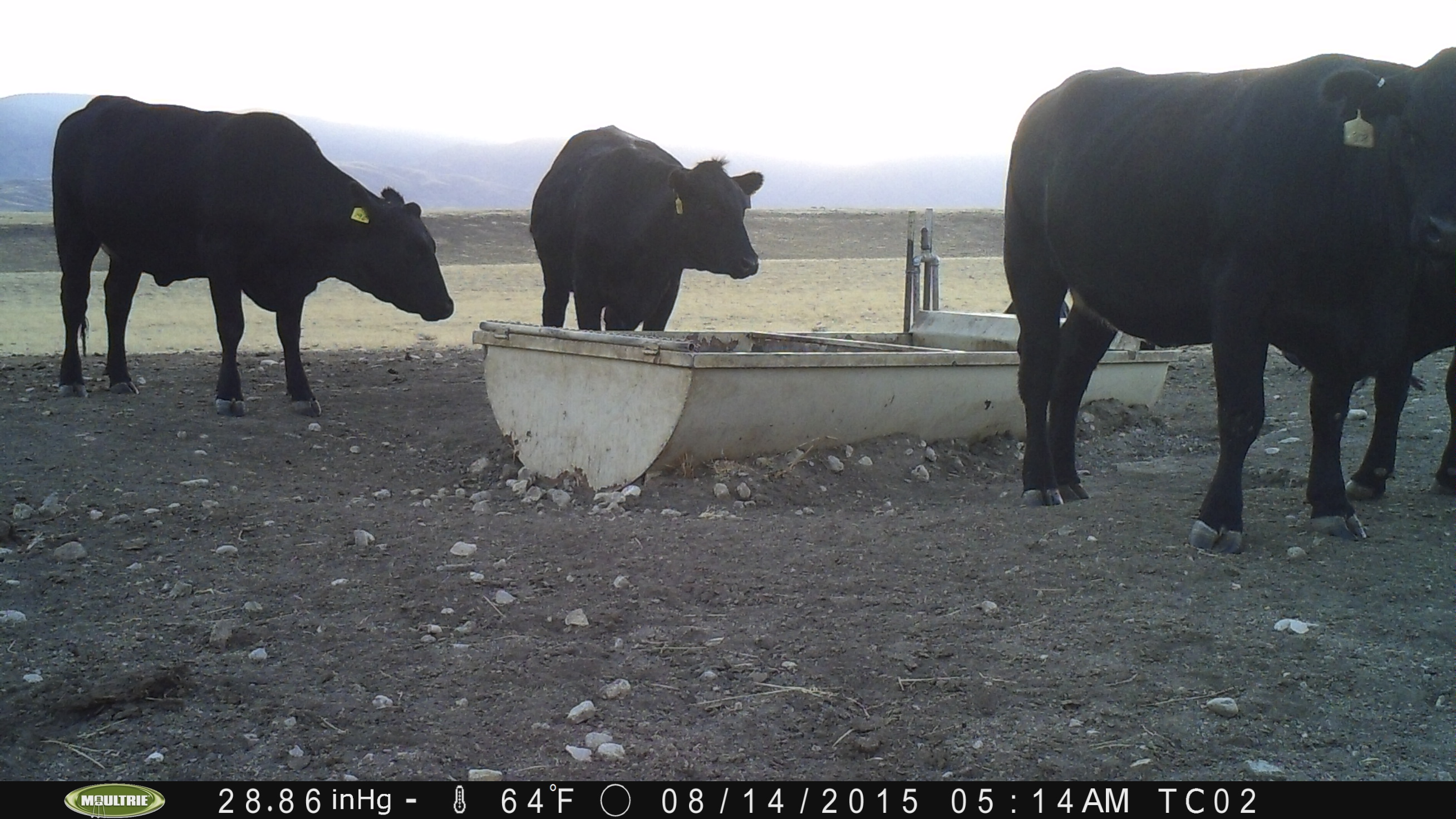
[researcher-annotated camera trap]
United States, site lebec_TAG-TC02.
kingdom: Animalia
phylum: Chordata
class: Mammalia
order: Artiodactyla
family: Bovidae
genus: Bos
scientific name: Bos taurus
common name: domestic cow